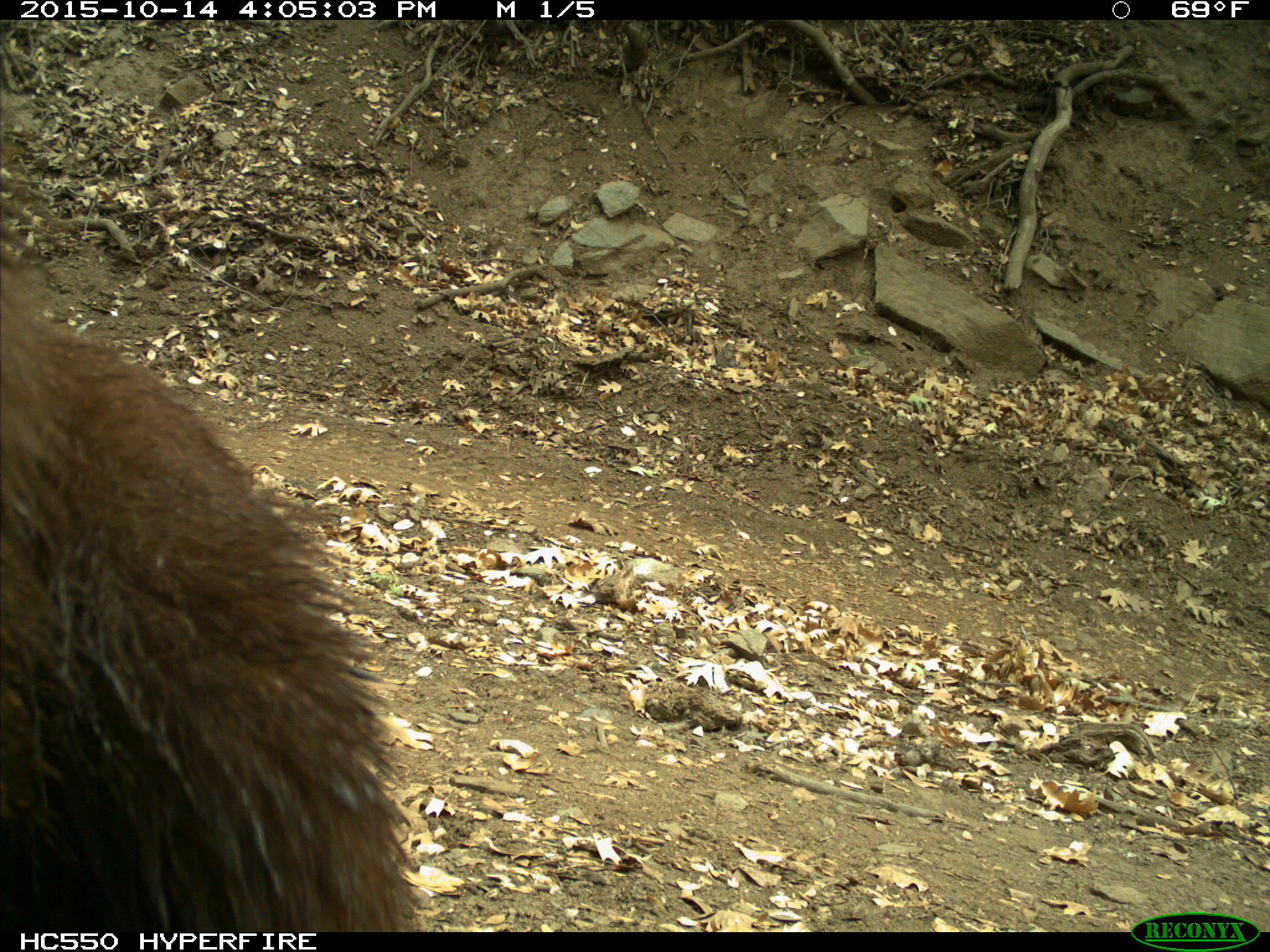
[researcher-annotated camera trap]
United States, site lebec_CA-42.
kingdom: Animalia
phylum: Chordata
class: Mammalia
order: Carnivora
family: Ursidae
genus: Ursus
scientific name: Ursus americanus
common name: american black bear